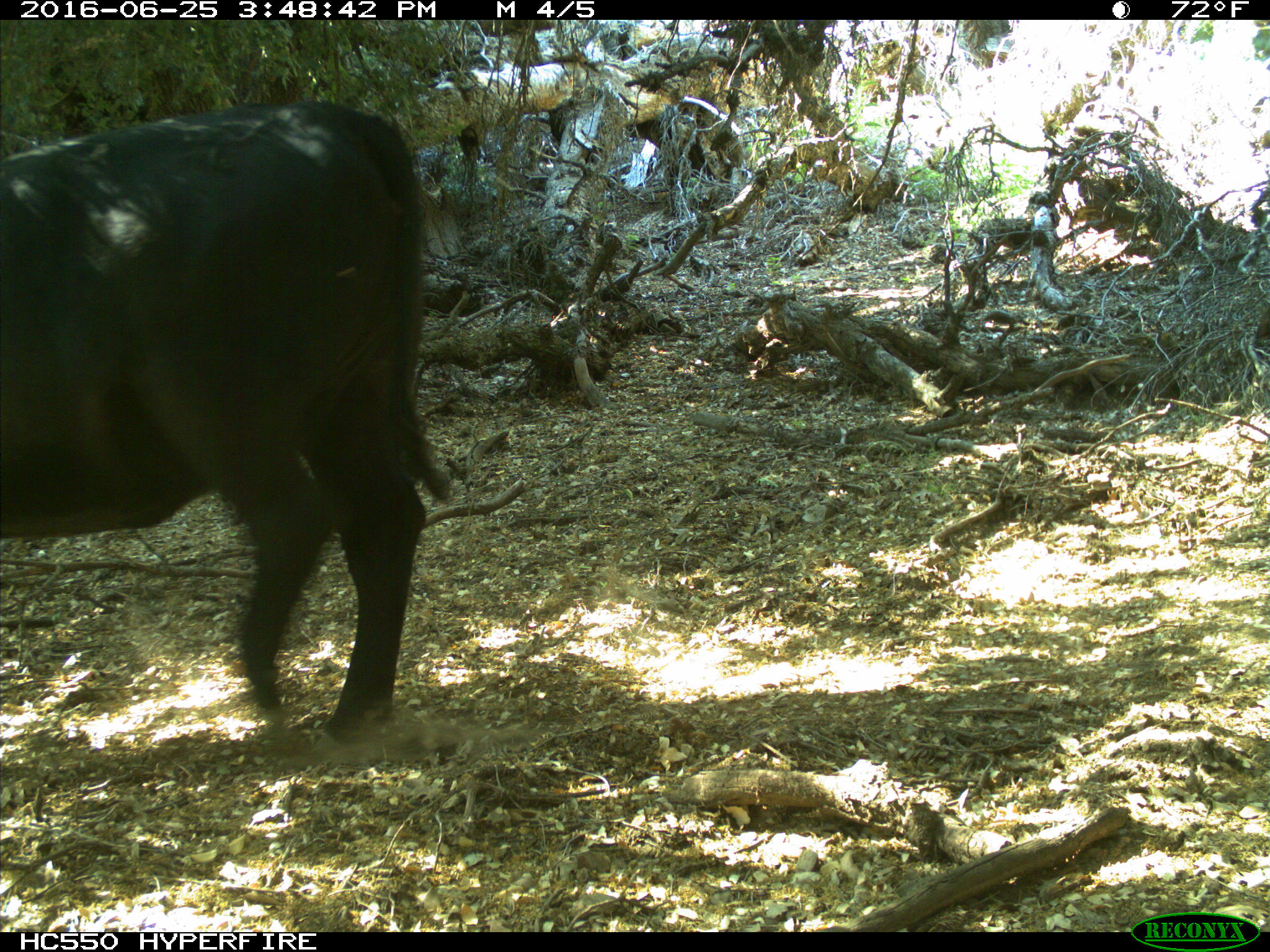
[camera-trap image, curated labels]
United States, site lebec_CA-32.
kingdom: Animalia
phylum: Chordata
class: Mammalia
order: Artiodactyla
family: Bovidae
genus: Bos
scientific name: Bos taurus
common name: domestic cow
Bos taurus (domestic cow).